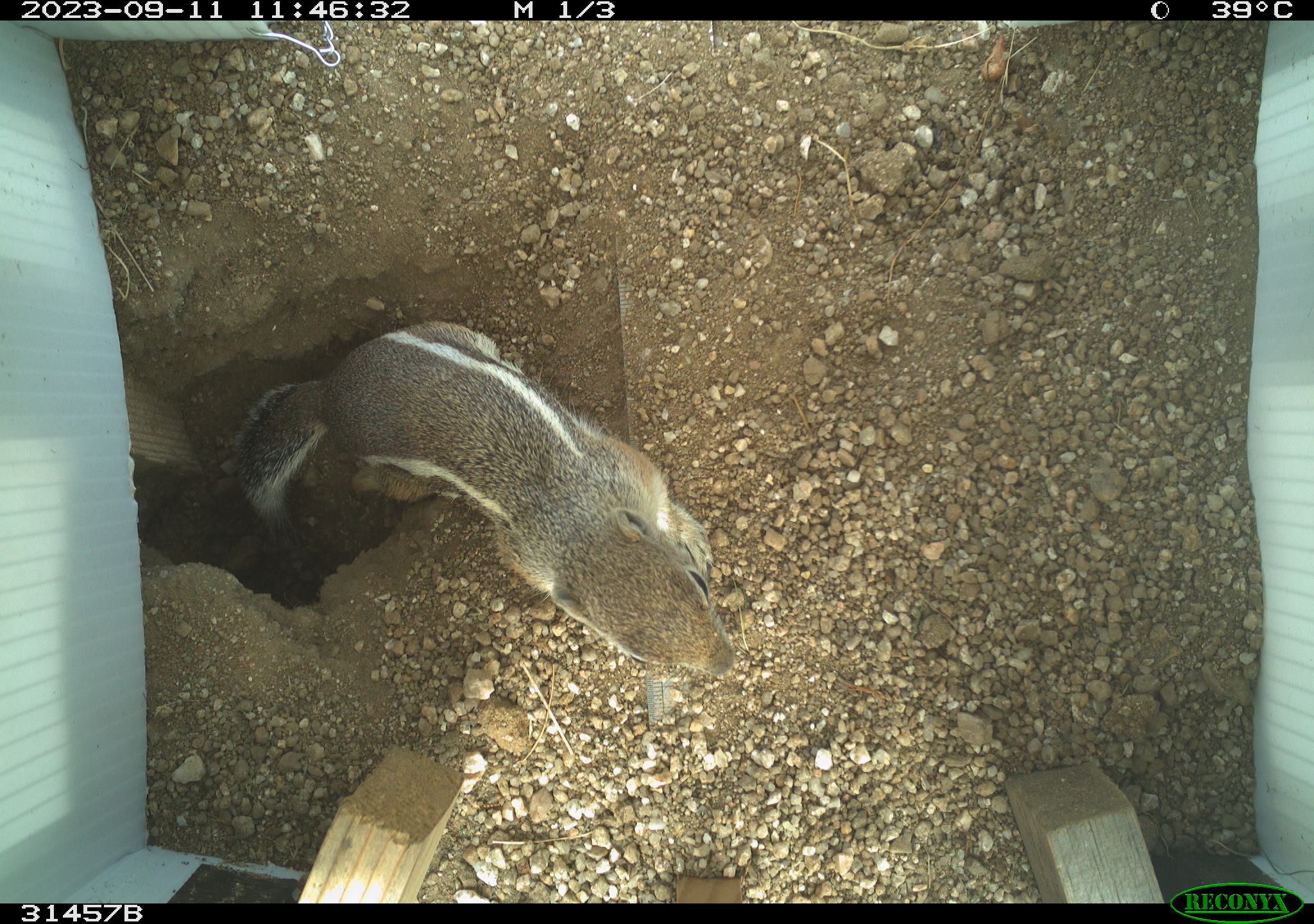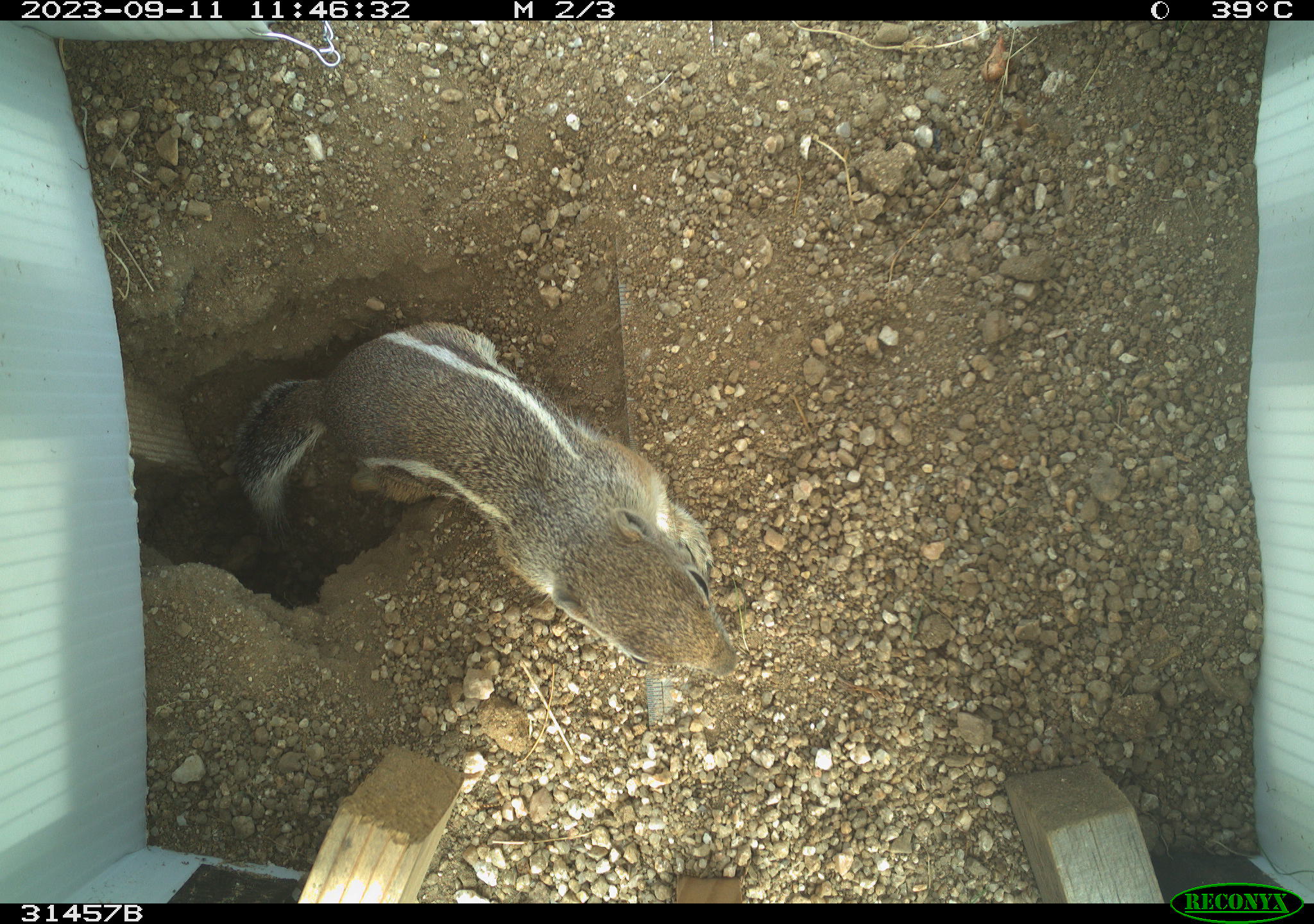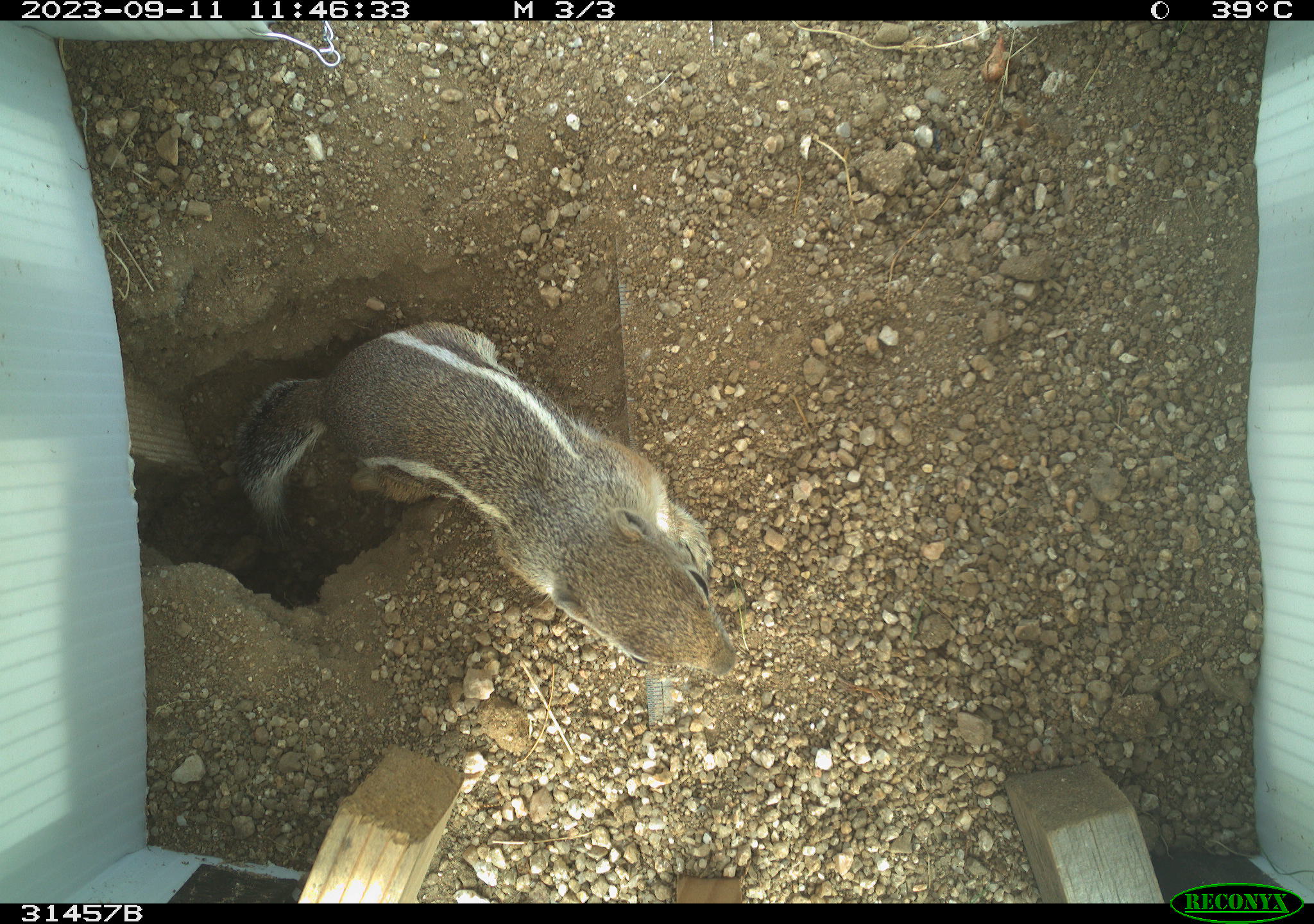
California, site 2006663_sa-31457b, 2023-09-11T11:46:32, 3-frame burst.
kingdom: Animalia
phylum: Chordata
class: Mammalia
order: Rodentia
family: Sciuridae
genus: Ammospermophilus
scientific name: Ammospermophilus leucurus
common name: white-tailed antelope squirrel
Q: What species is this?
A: White-tailed antelope squirrel (Ammospermophilus leucurus).